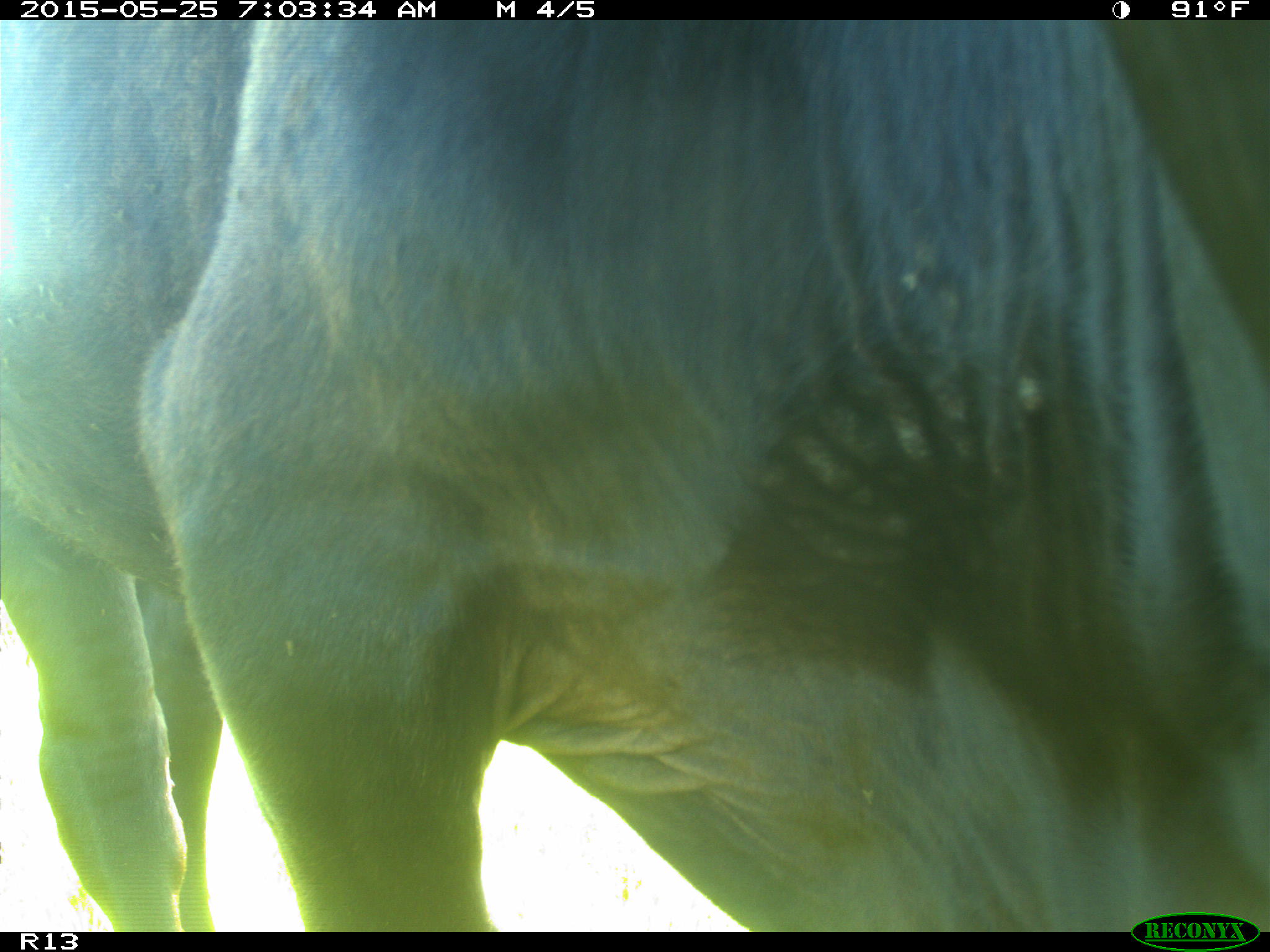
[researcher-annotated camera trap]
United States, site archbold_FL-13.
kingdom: Animalia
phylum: Chordata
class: Mammalia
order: Artiodactyla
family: Bovidae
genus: Bos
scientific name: Bos taurus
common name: domestic cow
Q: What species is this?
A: Bos taurus (domestic cow).